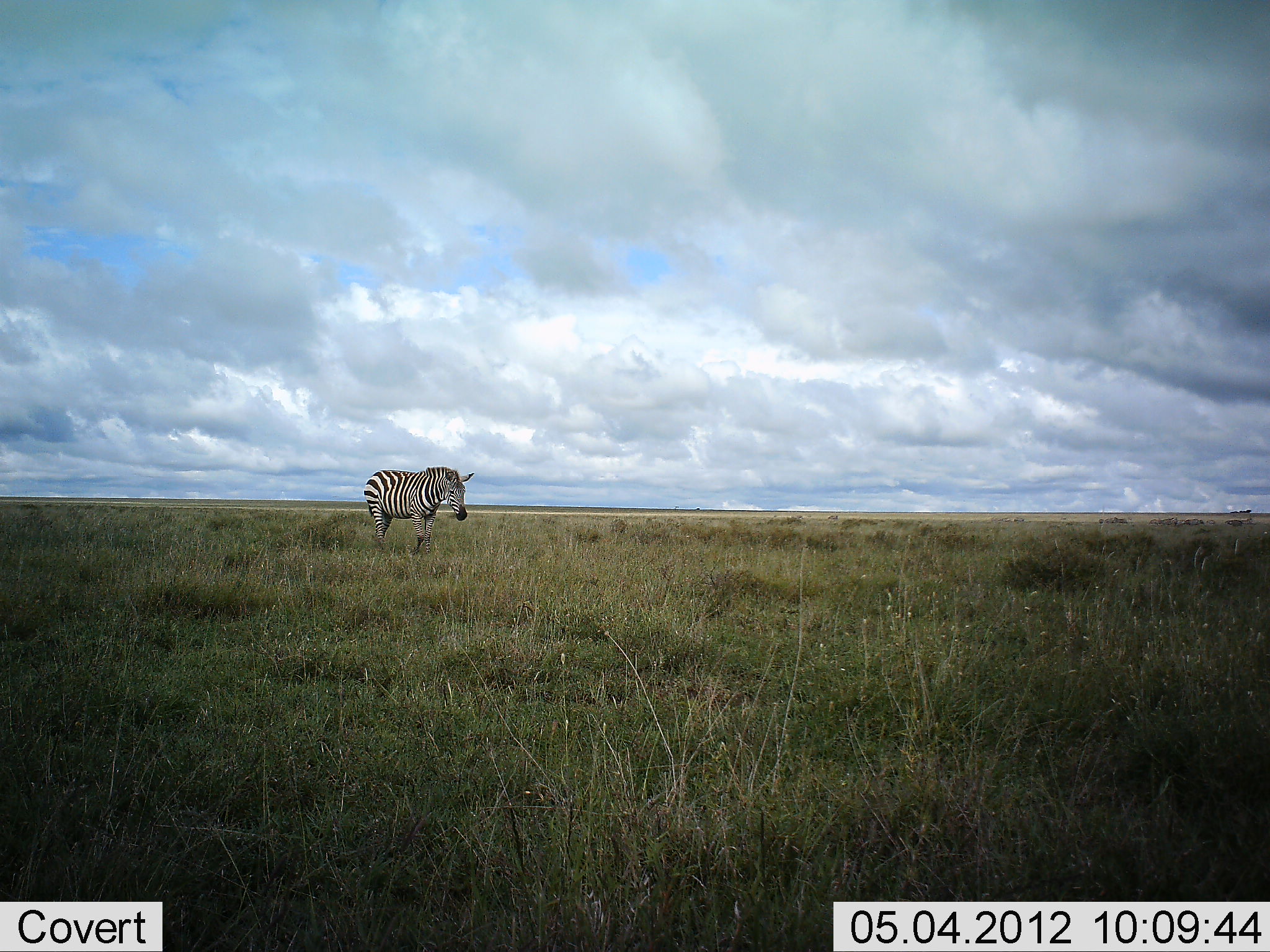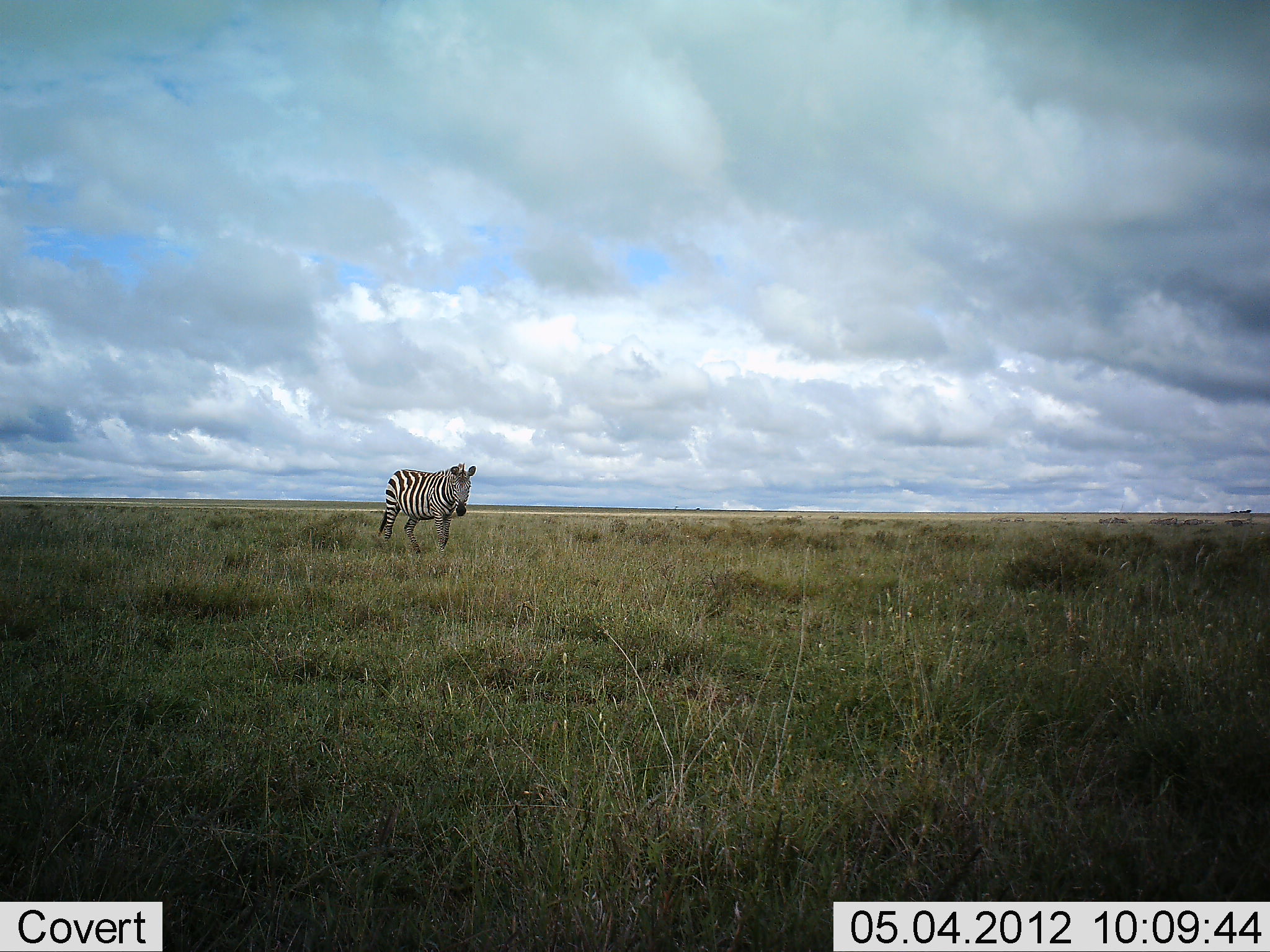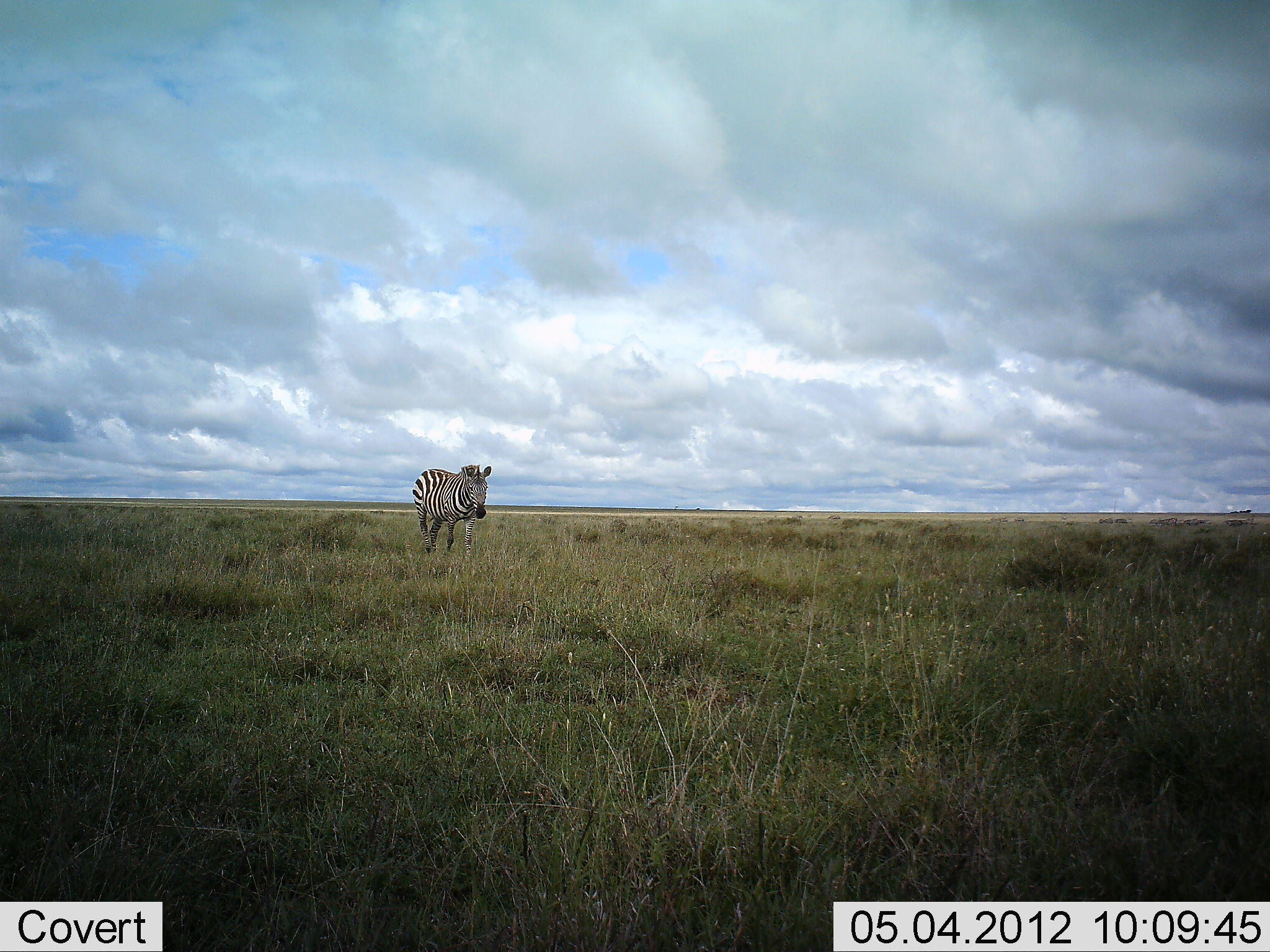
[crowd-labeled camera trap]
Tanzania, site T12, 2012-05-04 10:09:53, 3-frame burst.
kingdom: Animalia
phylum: Chordata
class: Mammalia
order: Perissodactyla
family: Equidae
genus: Equus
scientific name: Equus quagga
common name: plains zebra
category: zebra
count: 1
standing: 18%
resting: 0%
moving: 89%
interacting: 0%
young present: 0%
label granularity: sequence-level